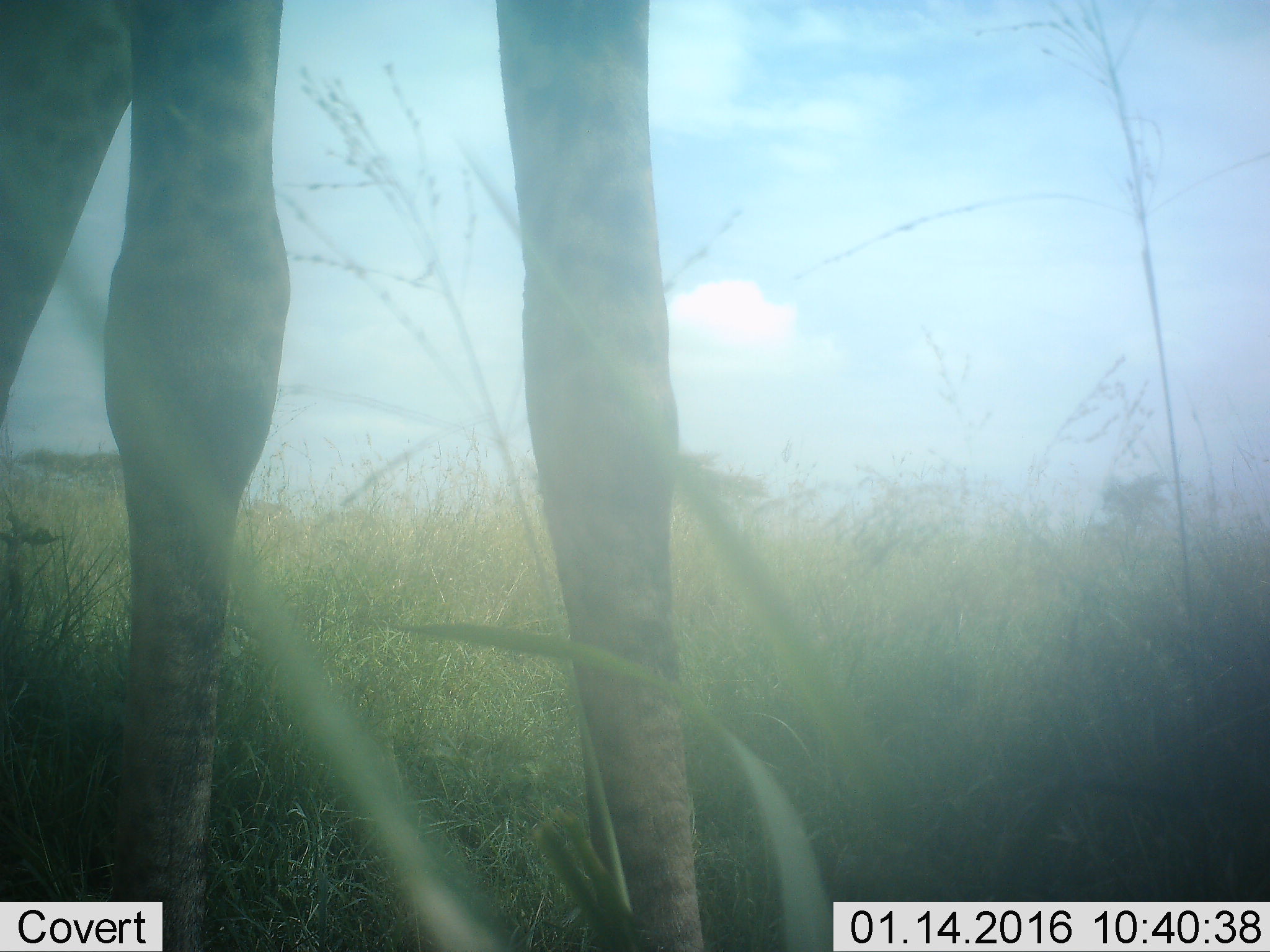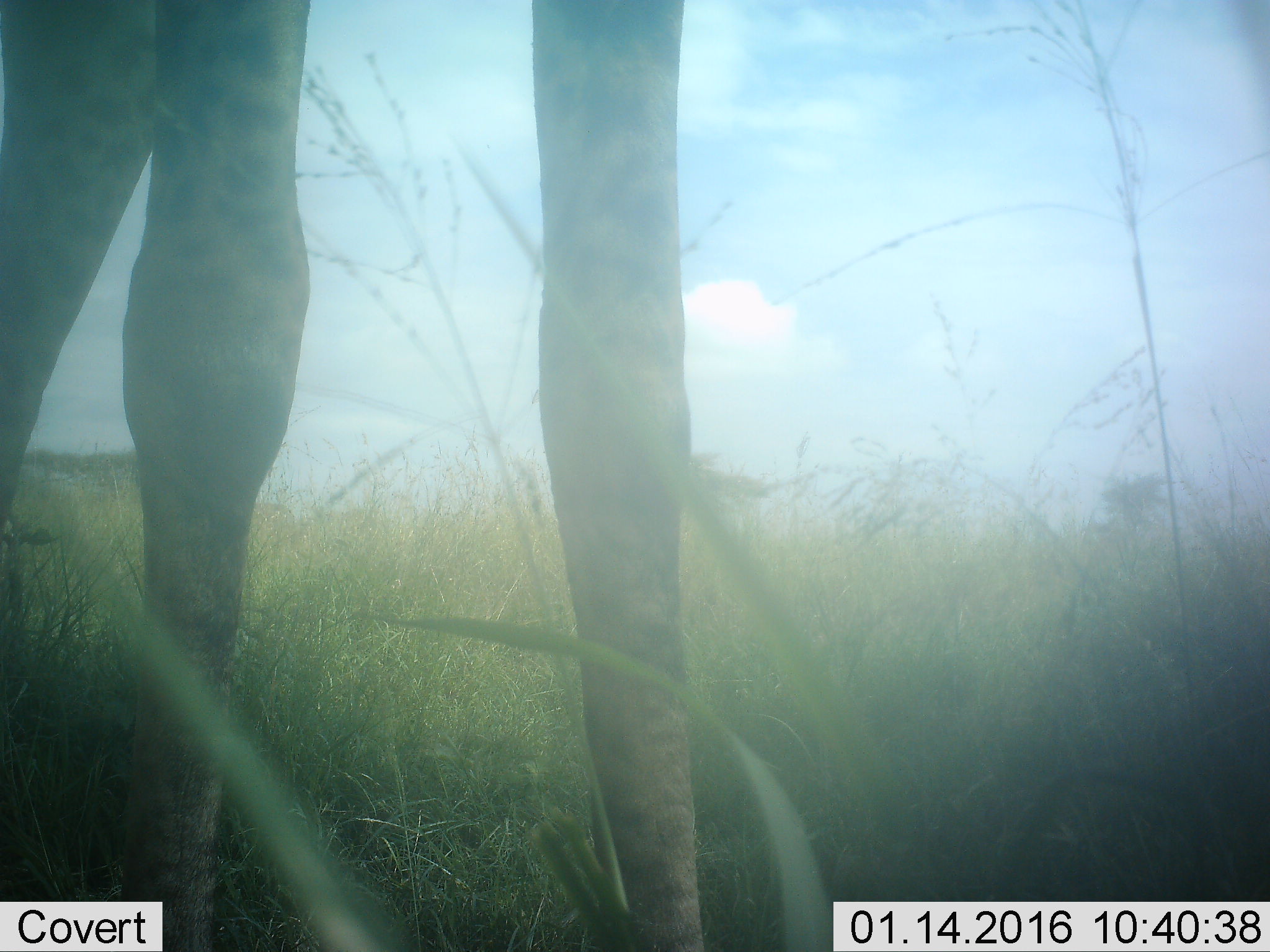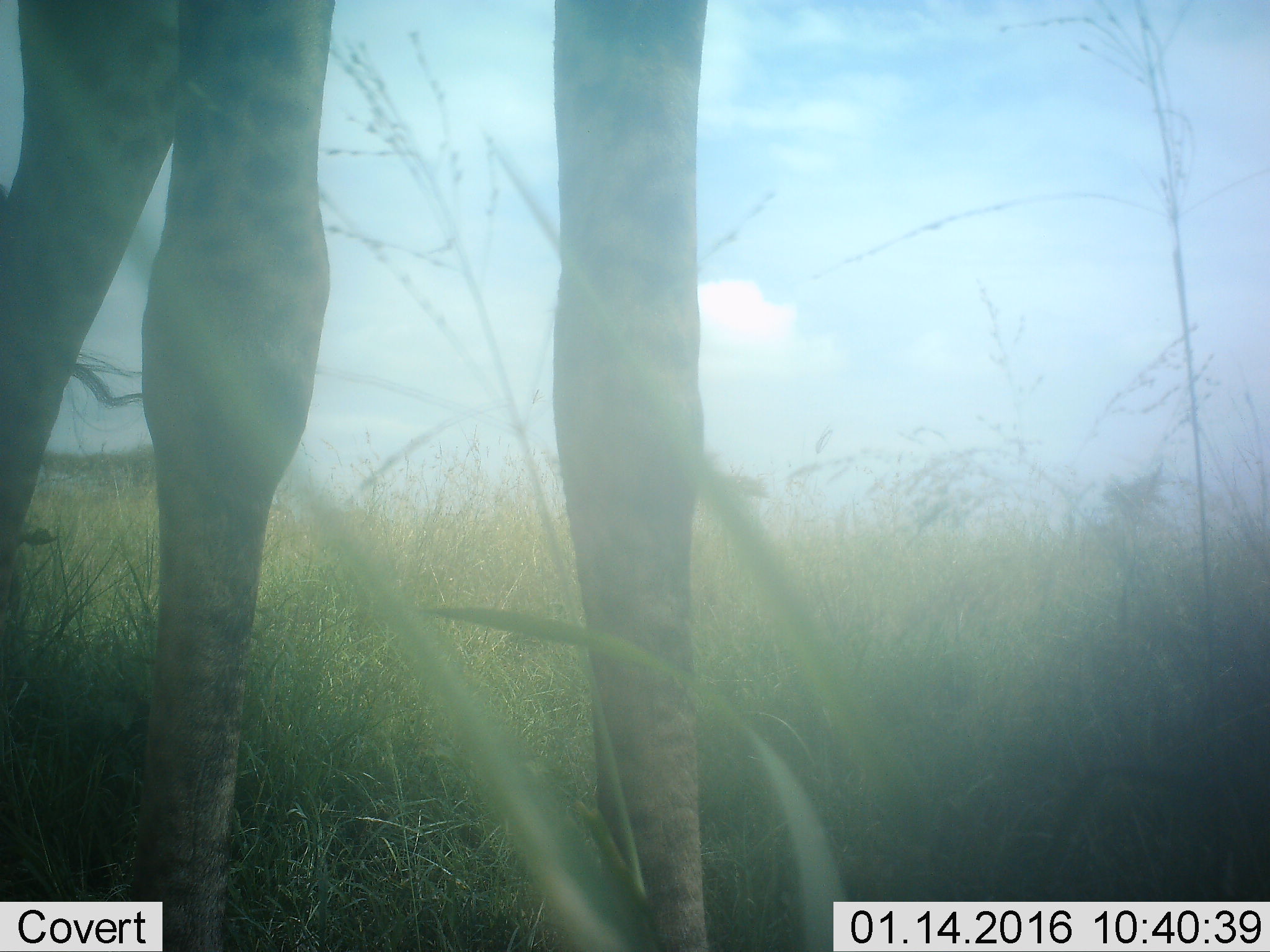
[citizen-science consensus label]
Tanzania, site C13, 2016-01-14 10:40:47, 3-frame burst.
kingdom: Animalia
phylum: Chordata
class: Mammalia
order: Artiodactyla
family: Giraffidae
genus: Giraffa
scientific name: Giraffa camelopardalis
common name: giraffe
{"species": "giraffe (Giraffa camelopardalis)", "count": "1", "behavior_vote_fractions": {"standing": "81%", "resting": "0%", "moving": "19%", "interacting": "0%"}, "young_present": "0%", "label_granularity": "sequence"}